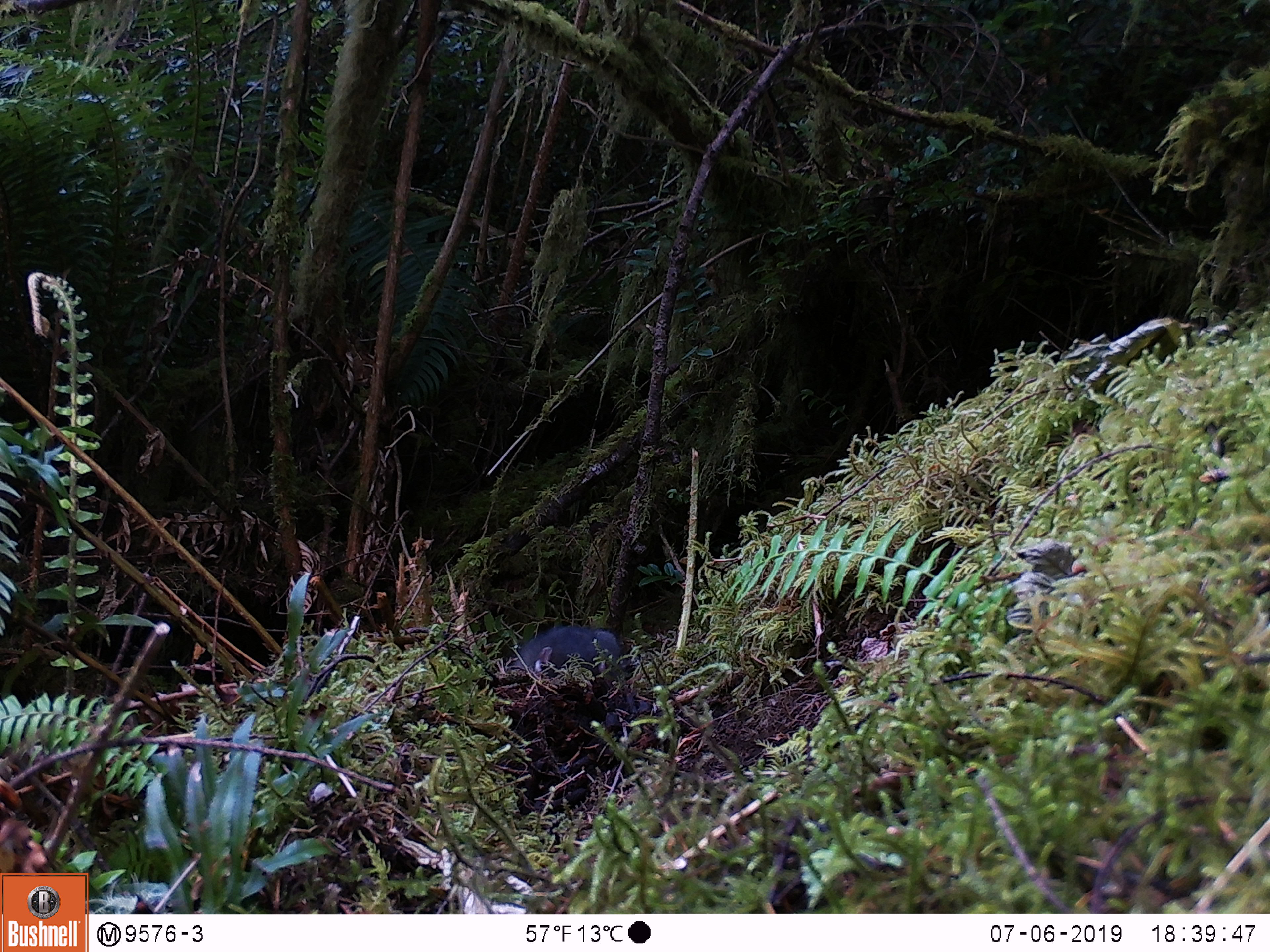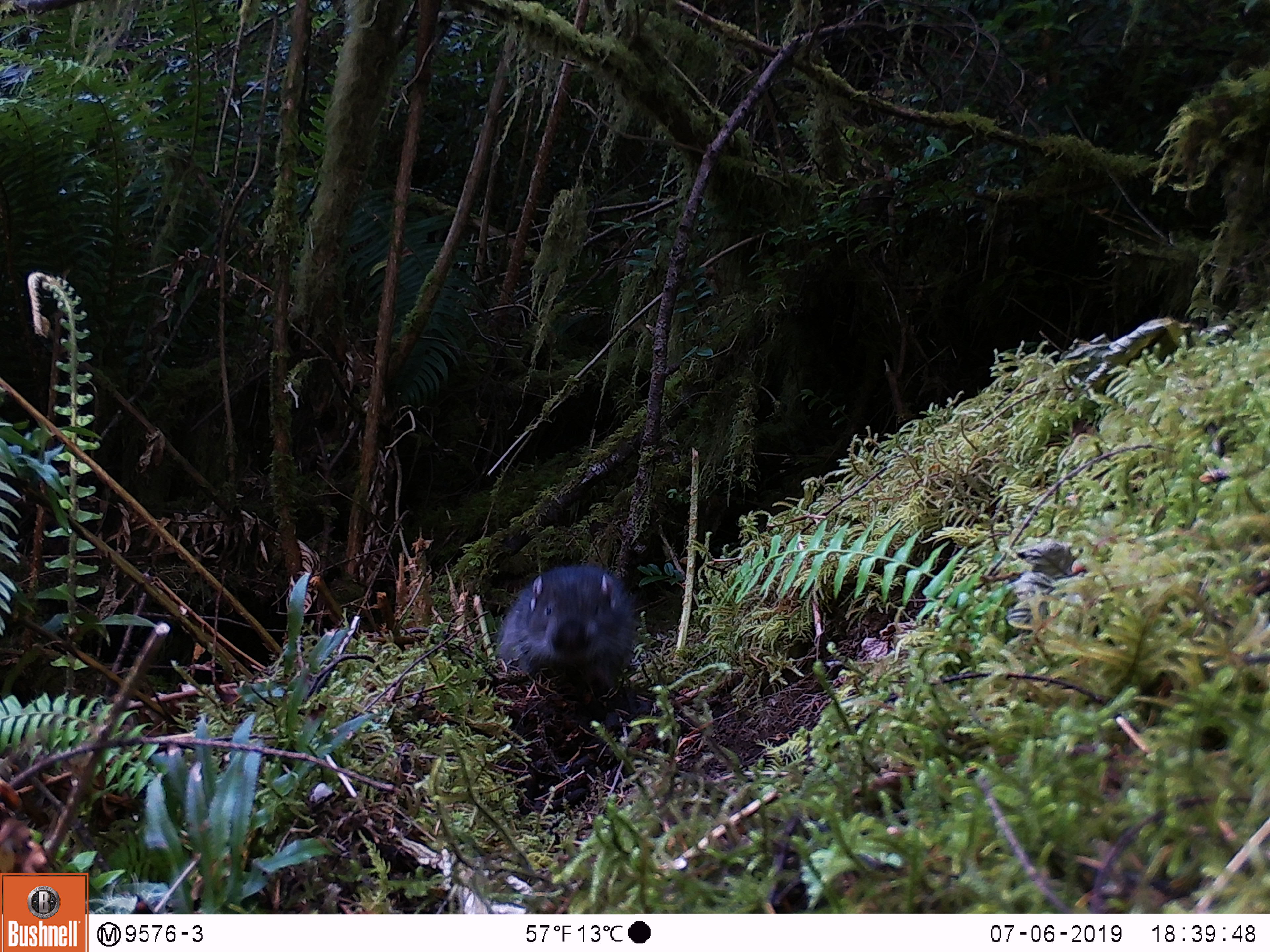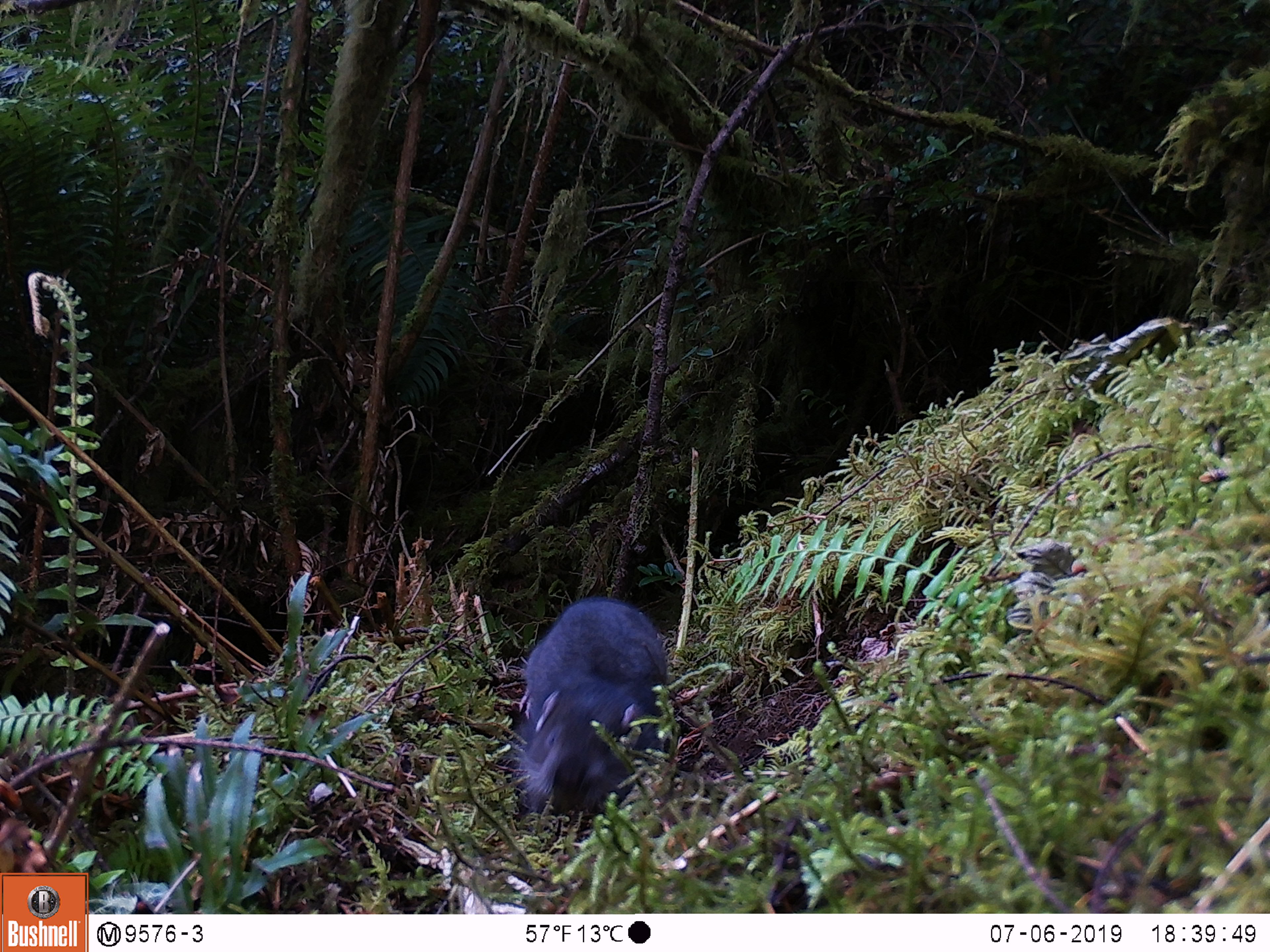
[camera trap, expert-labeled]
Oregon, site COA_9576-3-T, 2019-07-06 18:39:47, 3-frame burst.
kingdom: Animalia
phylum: Chordata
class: Mammalia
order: Rodentia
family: Aplodontiidae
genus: Aplodontia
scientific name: Aplodontia rufa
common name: mountain beaver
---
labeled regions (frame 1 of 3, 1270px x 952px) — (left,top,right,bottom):
mountain beaver: (516,625,624,682)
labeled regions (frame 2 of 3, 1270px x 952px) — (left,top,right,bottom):
mountain beaver: (486,561,634,688)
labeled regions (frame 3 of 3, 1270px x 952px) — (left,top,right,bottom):
mountain beaver: (512,597,675,813)